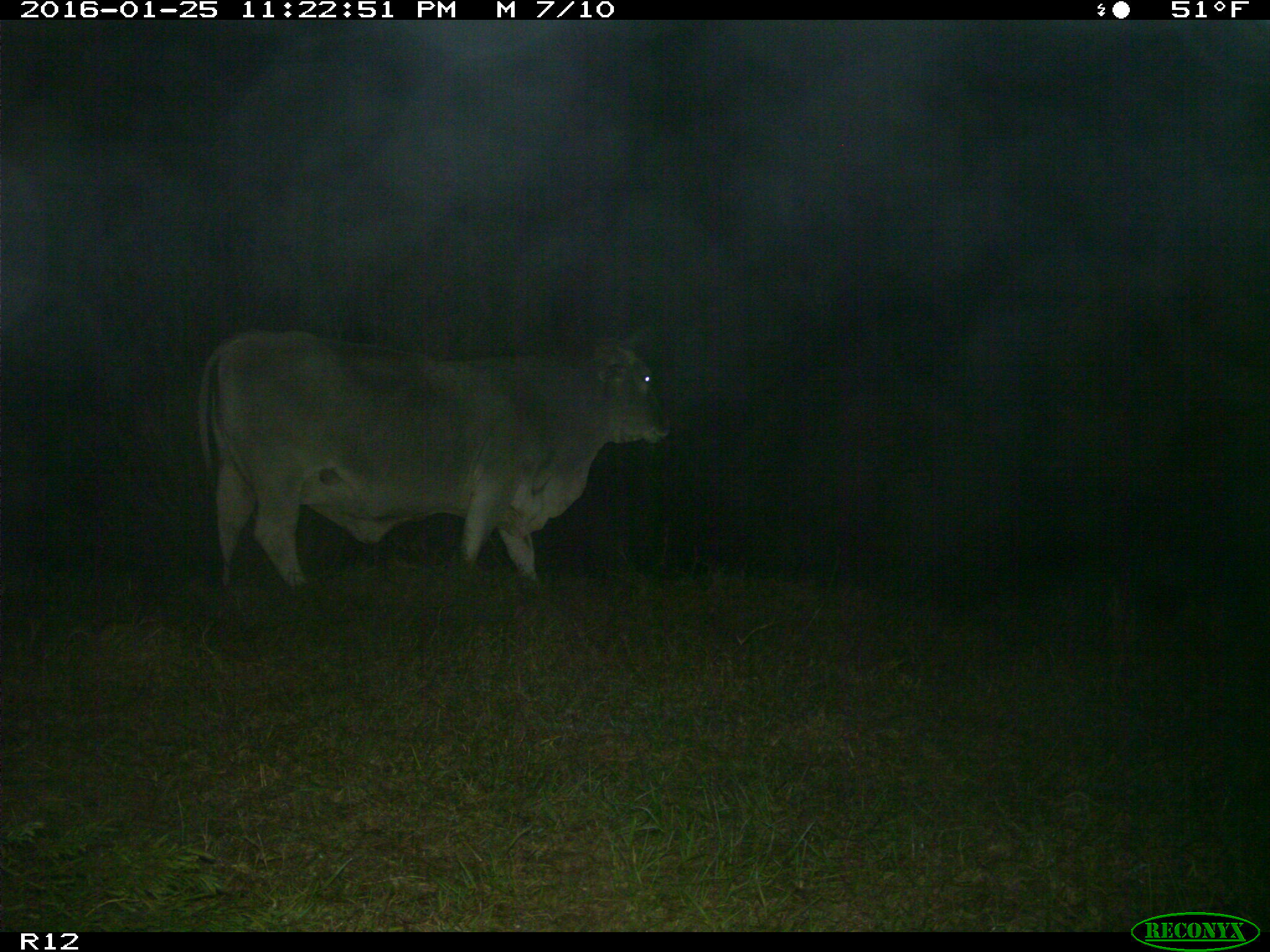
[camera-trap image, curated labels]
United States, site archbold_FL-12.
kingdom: Animalia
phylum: Chordata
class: Mammalia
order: Artiodactyla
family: Bovidae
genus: Bos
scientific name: Bos taurus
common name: domestic cow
Bos taurus (domestic cow).